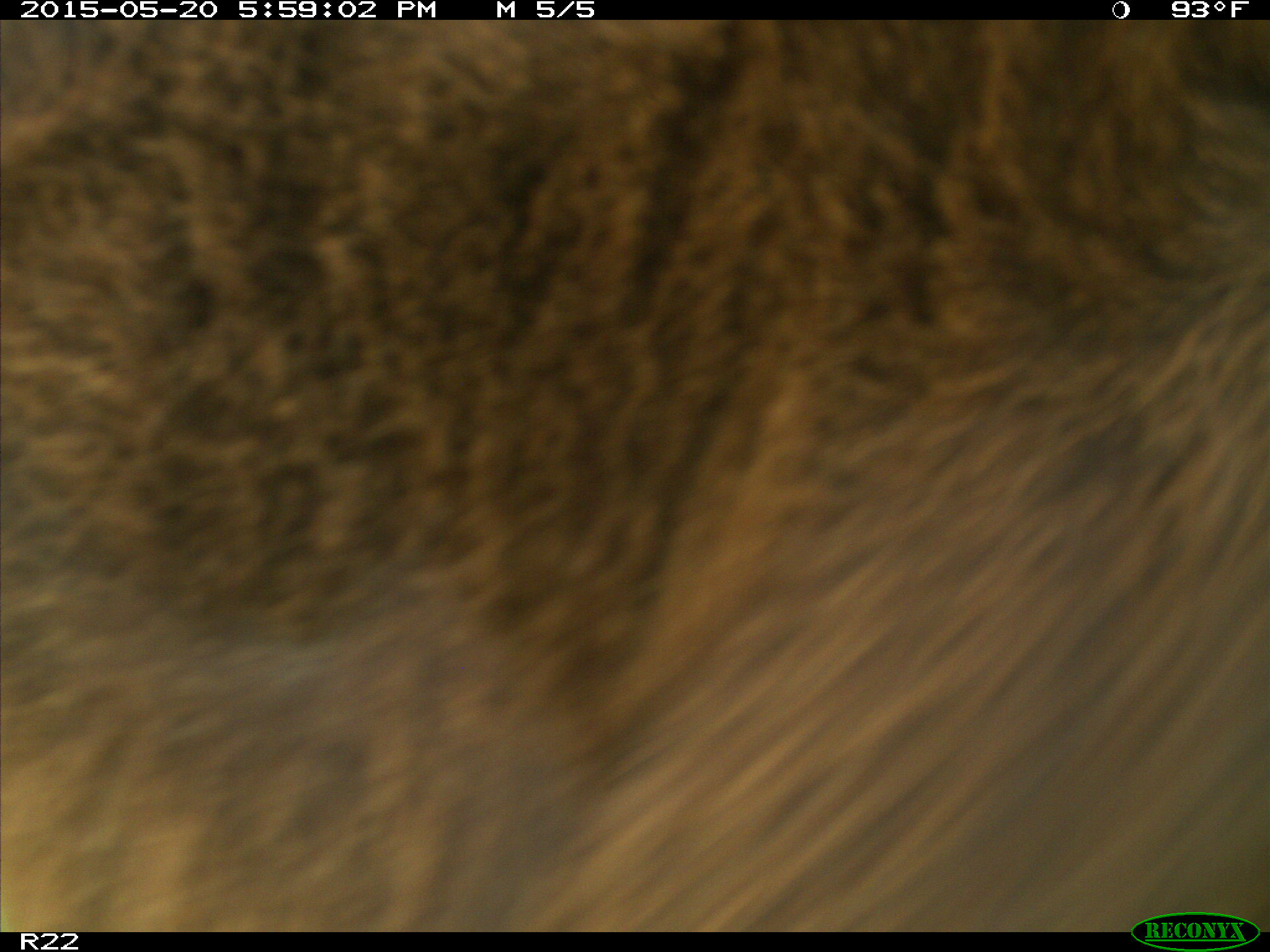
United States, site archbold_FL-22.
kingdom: Animalia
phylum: Chordata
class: Mammalia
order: Artiodactyla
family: Bovidae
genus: Bos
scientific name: Bos taurus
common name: domestic cow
Bos taurus (domestic cow).